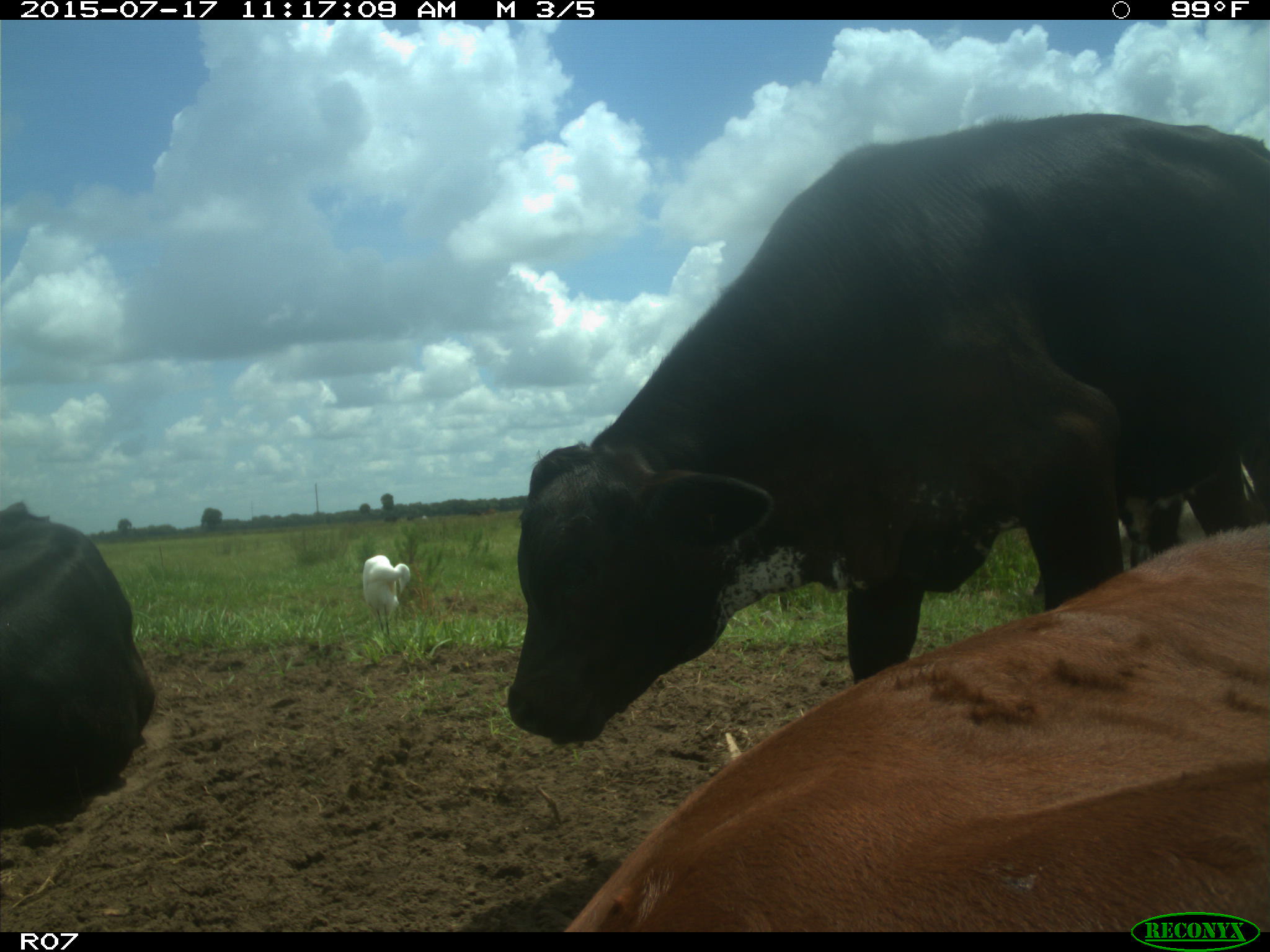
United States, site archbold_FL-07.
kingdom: Animalia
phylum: Chordata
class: Mammalia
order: Artiodactyla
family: Bovidae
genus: Bos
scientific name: Bos taurus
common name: domestic cow